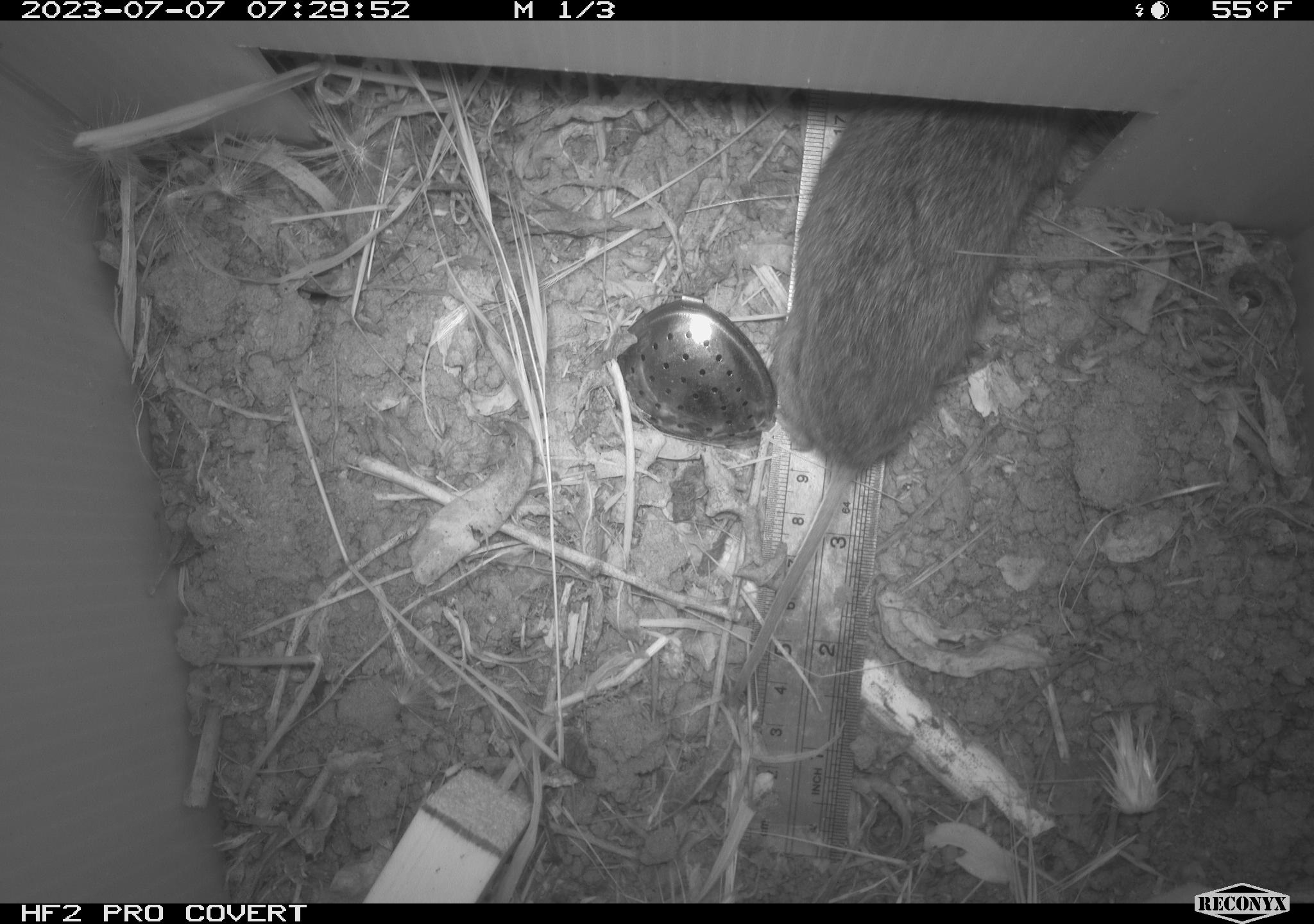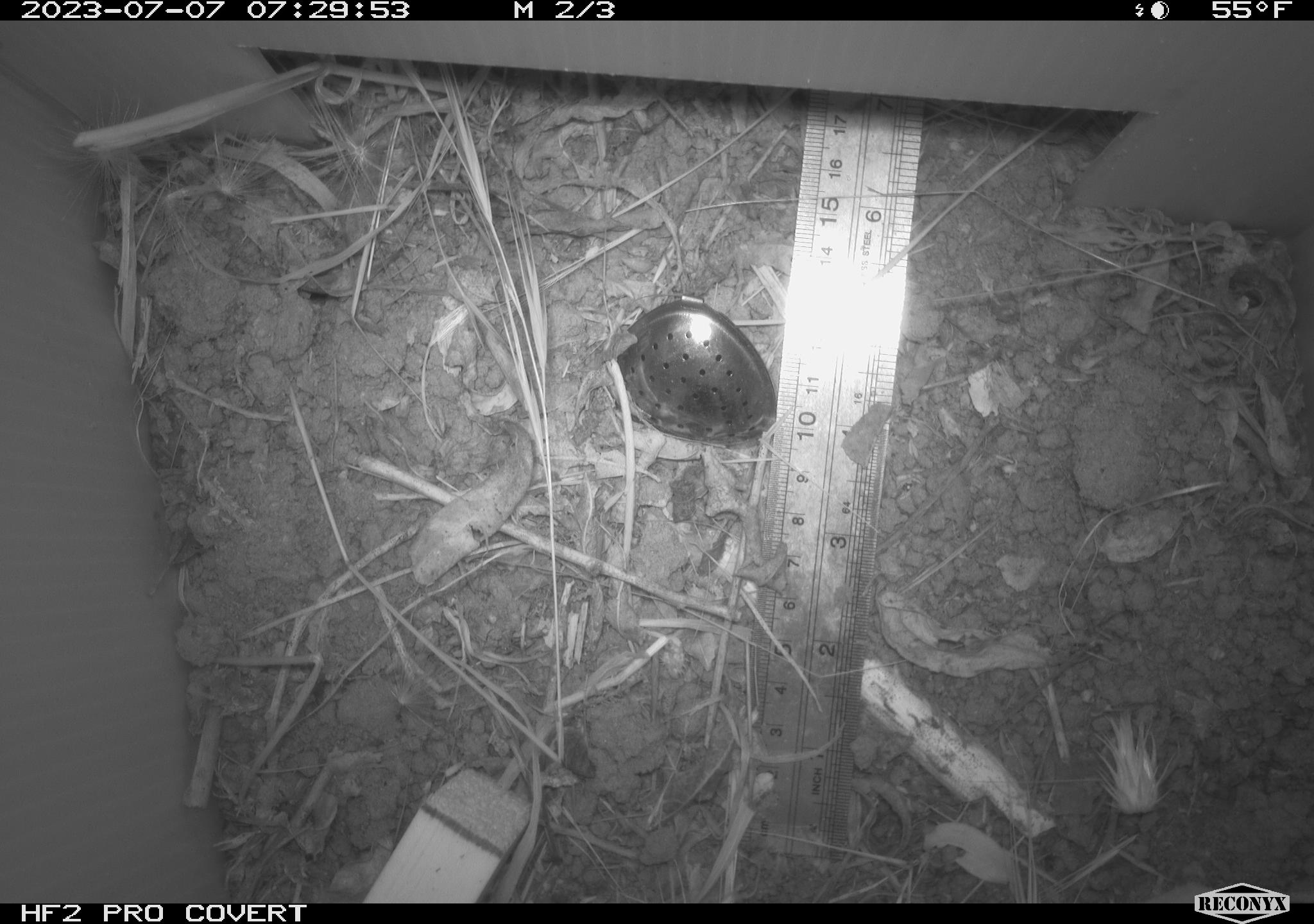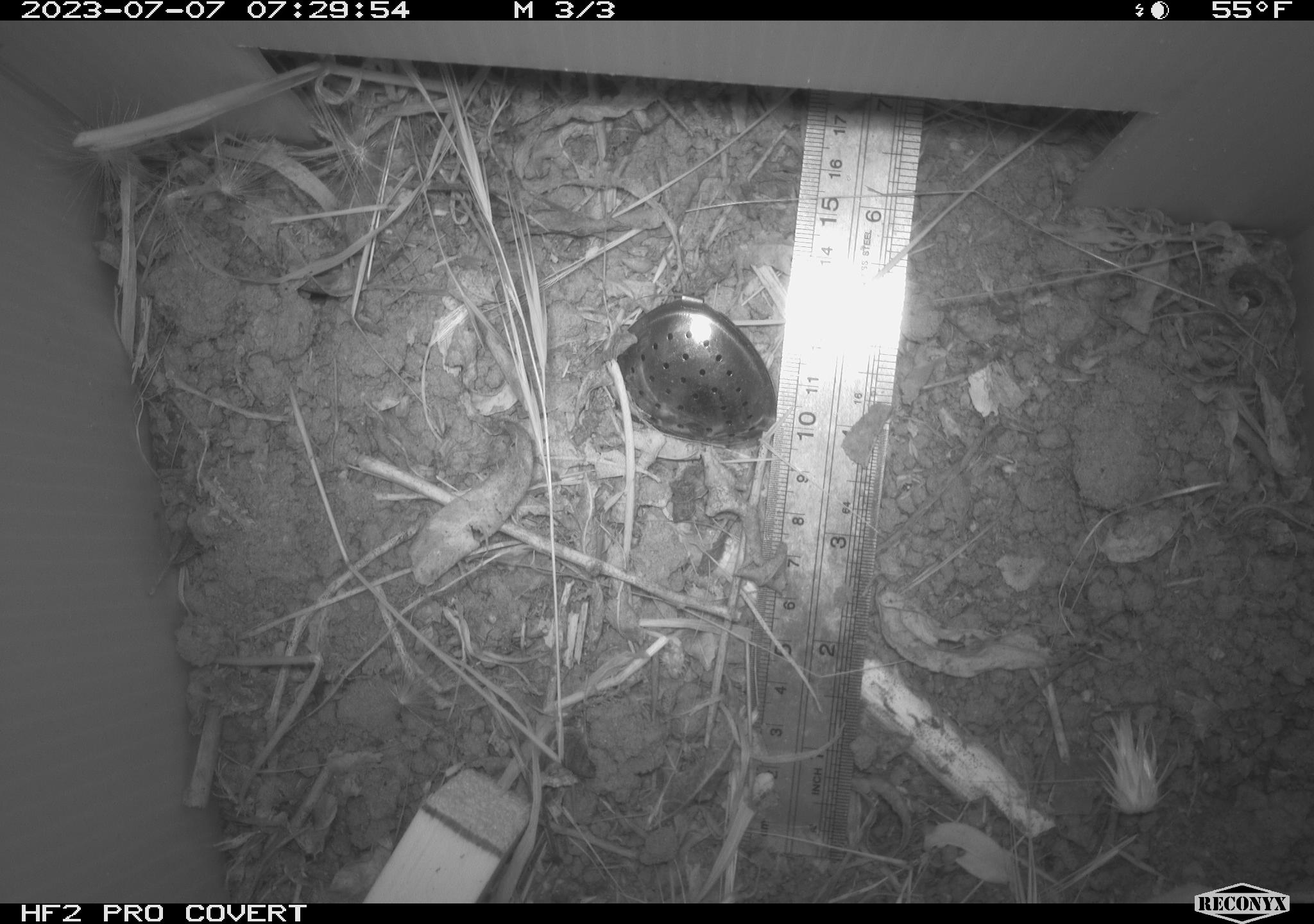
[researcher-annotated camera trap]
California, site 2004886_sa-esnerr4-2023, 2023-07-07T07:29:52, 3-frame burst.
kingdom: Animalia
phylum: Chordata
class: Mammalia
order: Rodentia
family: Cricetidae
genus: Microtus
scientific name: Microtus californicus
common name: california vole